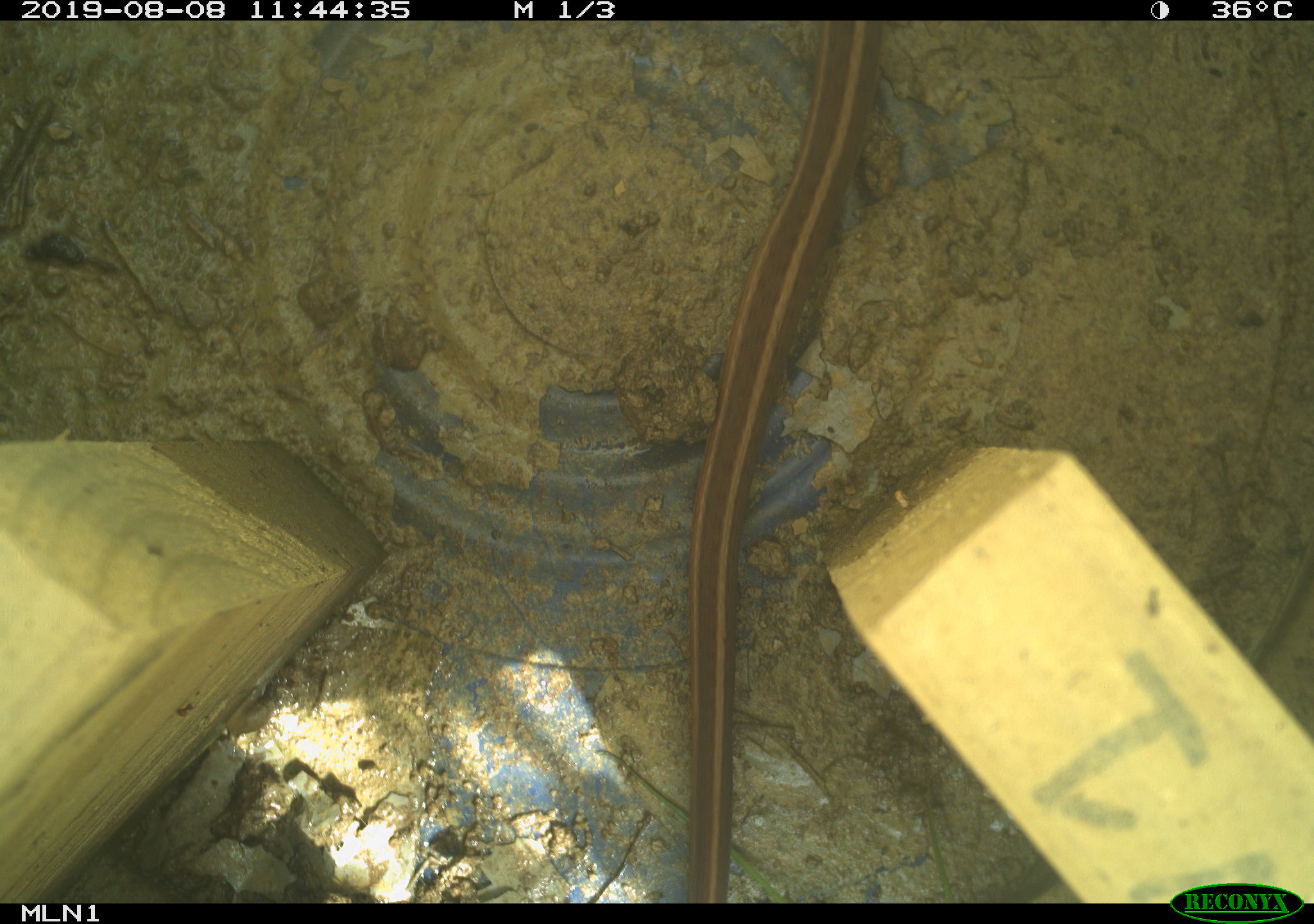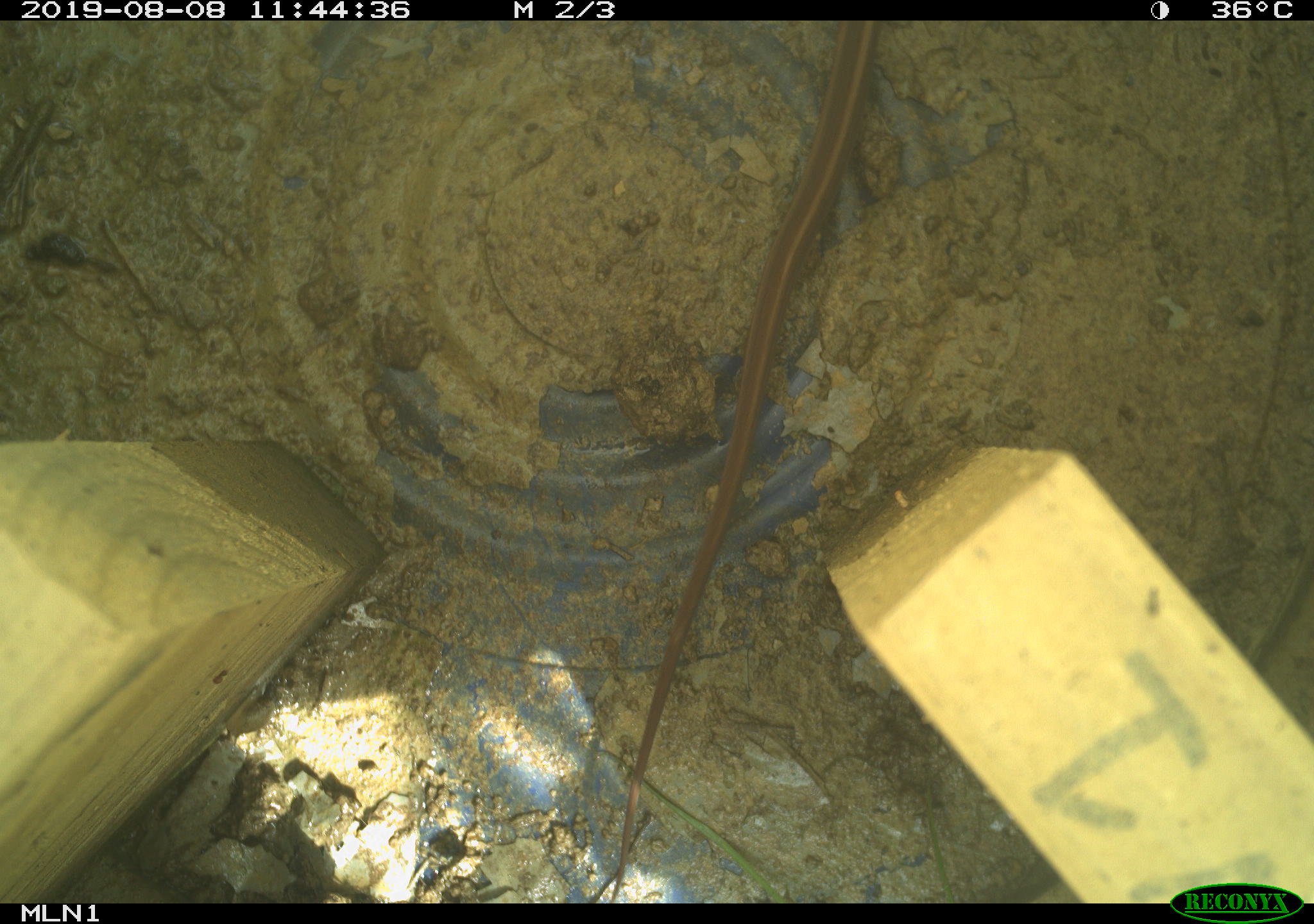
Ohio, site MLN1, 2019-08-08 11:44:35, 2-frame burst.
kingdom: Animalia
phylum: Chordata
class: Reptilia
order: Squamata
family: Colubridae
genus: Thamnophis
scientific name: Thamnophis sirtalis sirtalis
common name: eastern gartersnake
Eastern gartersnake (Thamnophis sirtalis sirtalis).